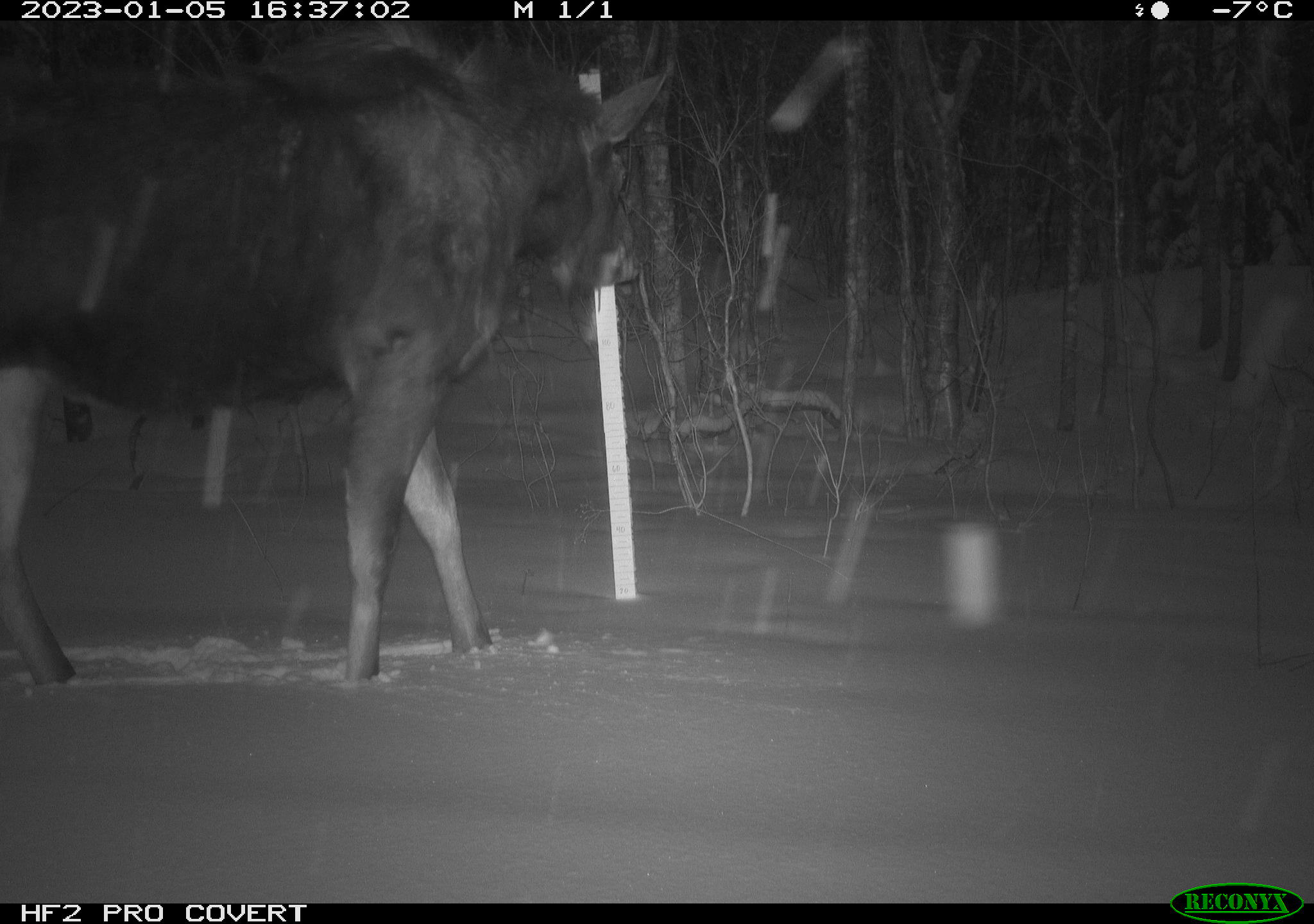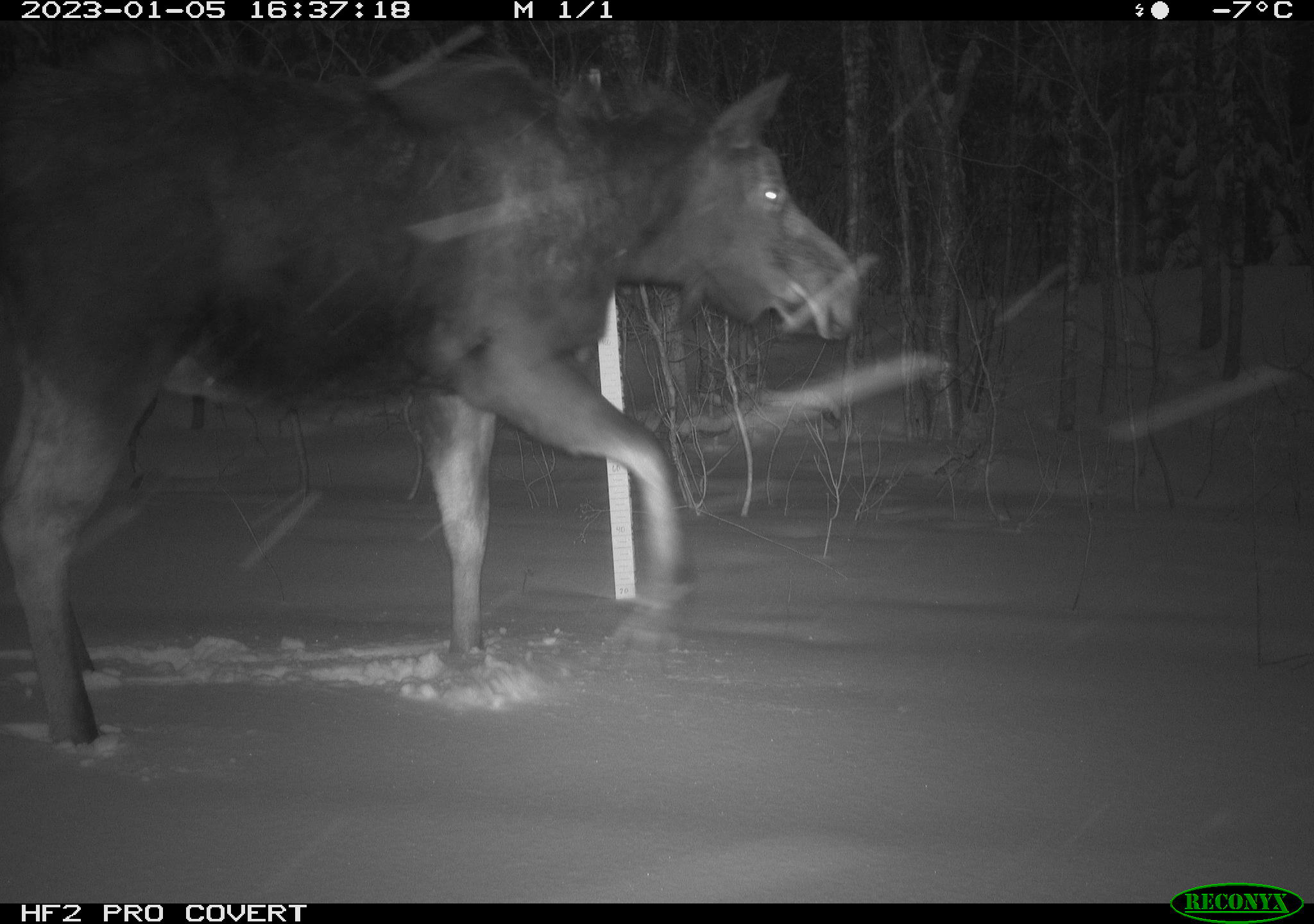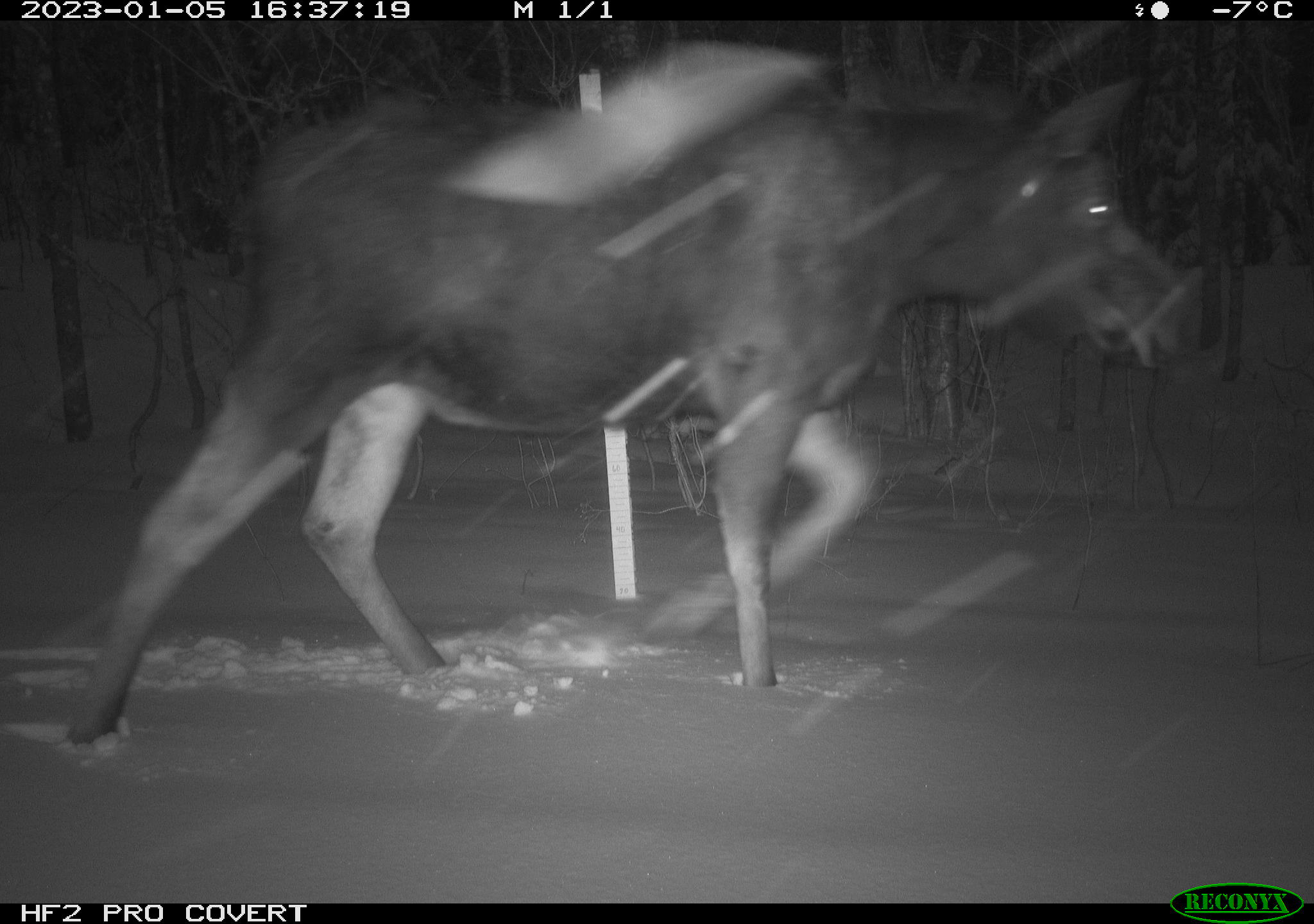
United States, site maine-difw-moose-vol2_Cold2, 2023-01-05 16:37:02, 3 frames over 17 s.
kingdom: Animalia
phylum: Chordata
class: Mammalia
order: Artiodactyla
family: Cervidae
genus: Alces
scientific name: Alces alces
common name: moose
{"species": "moose (Alces alces)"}